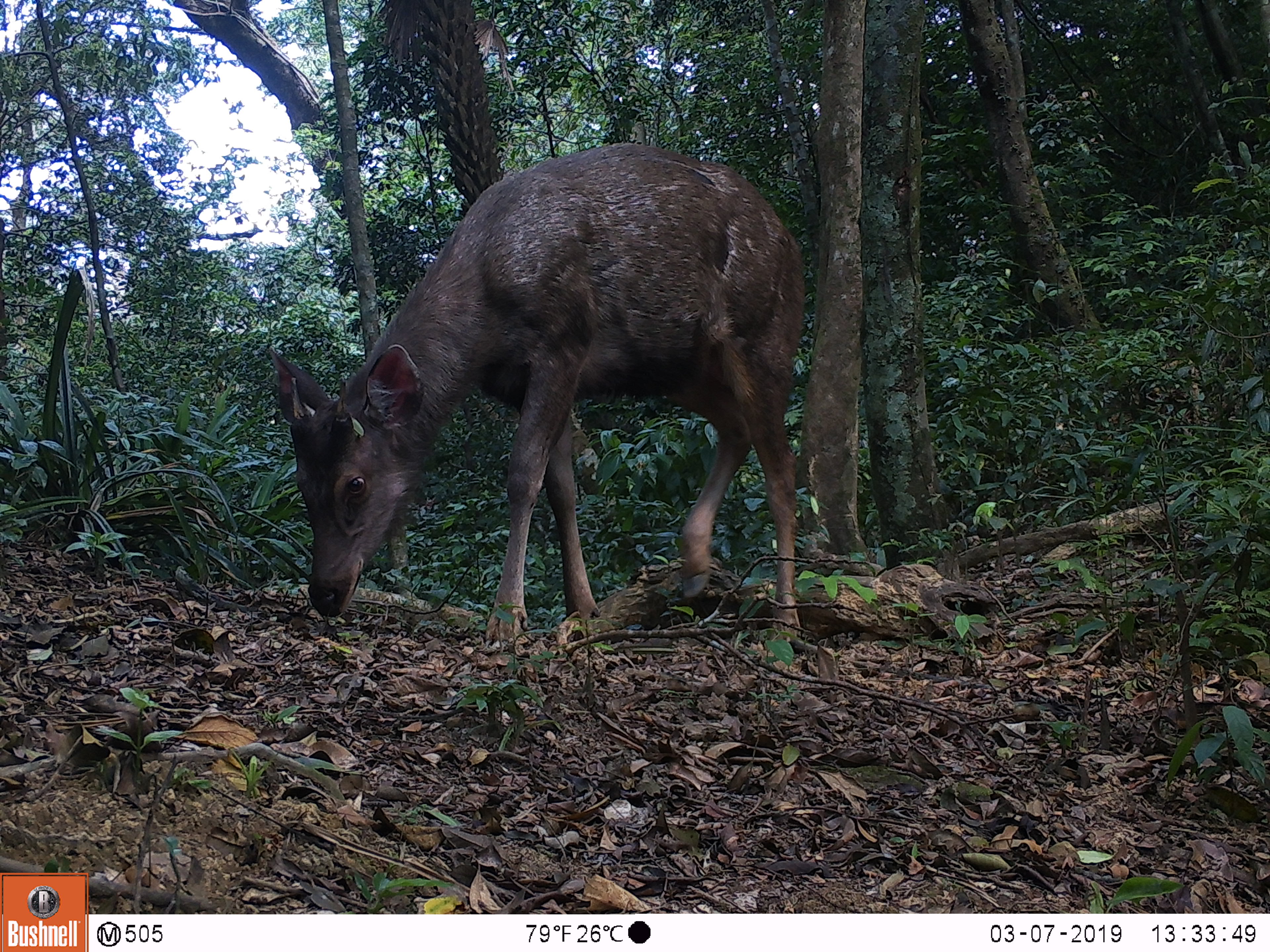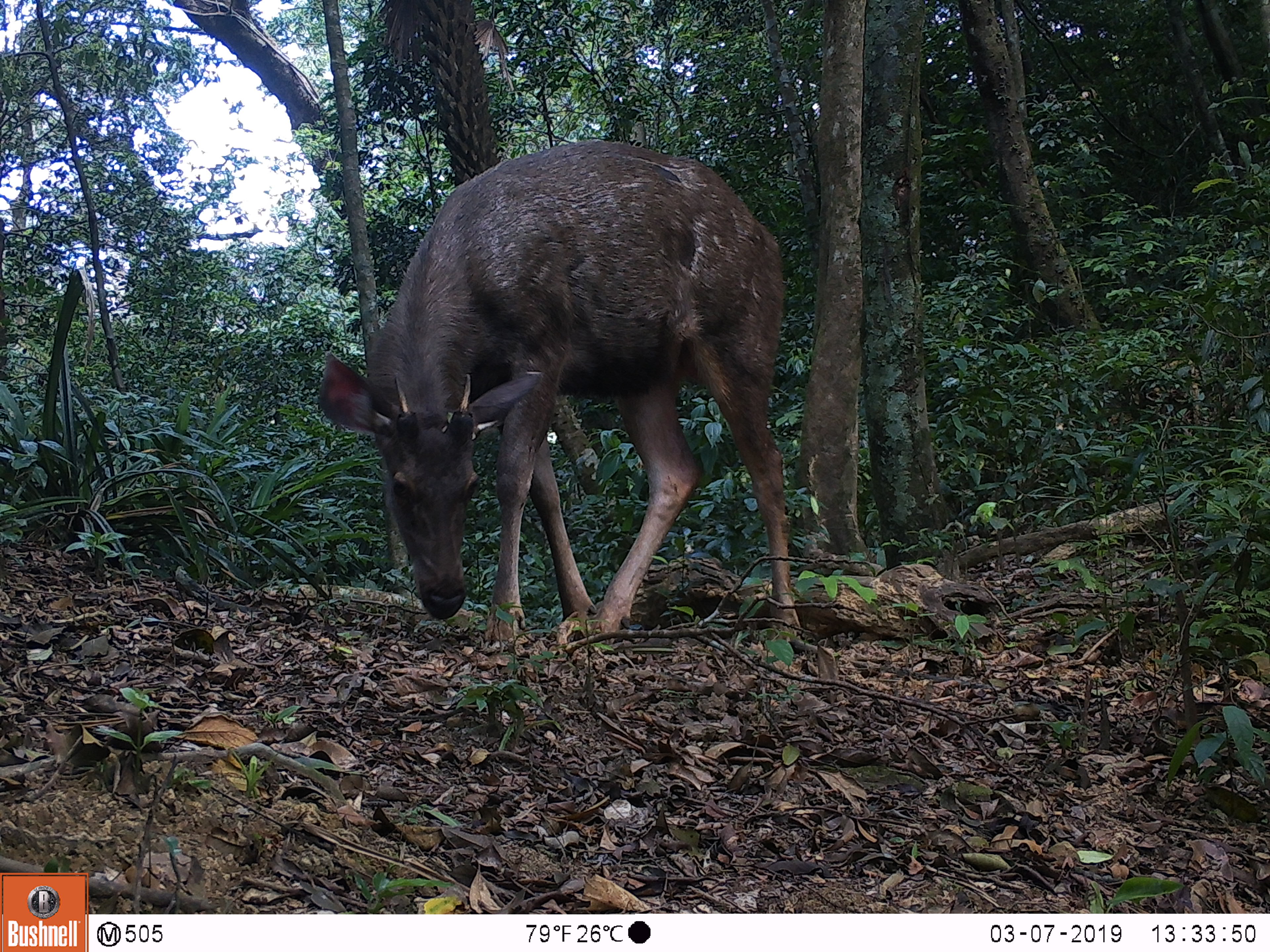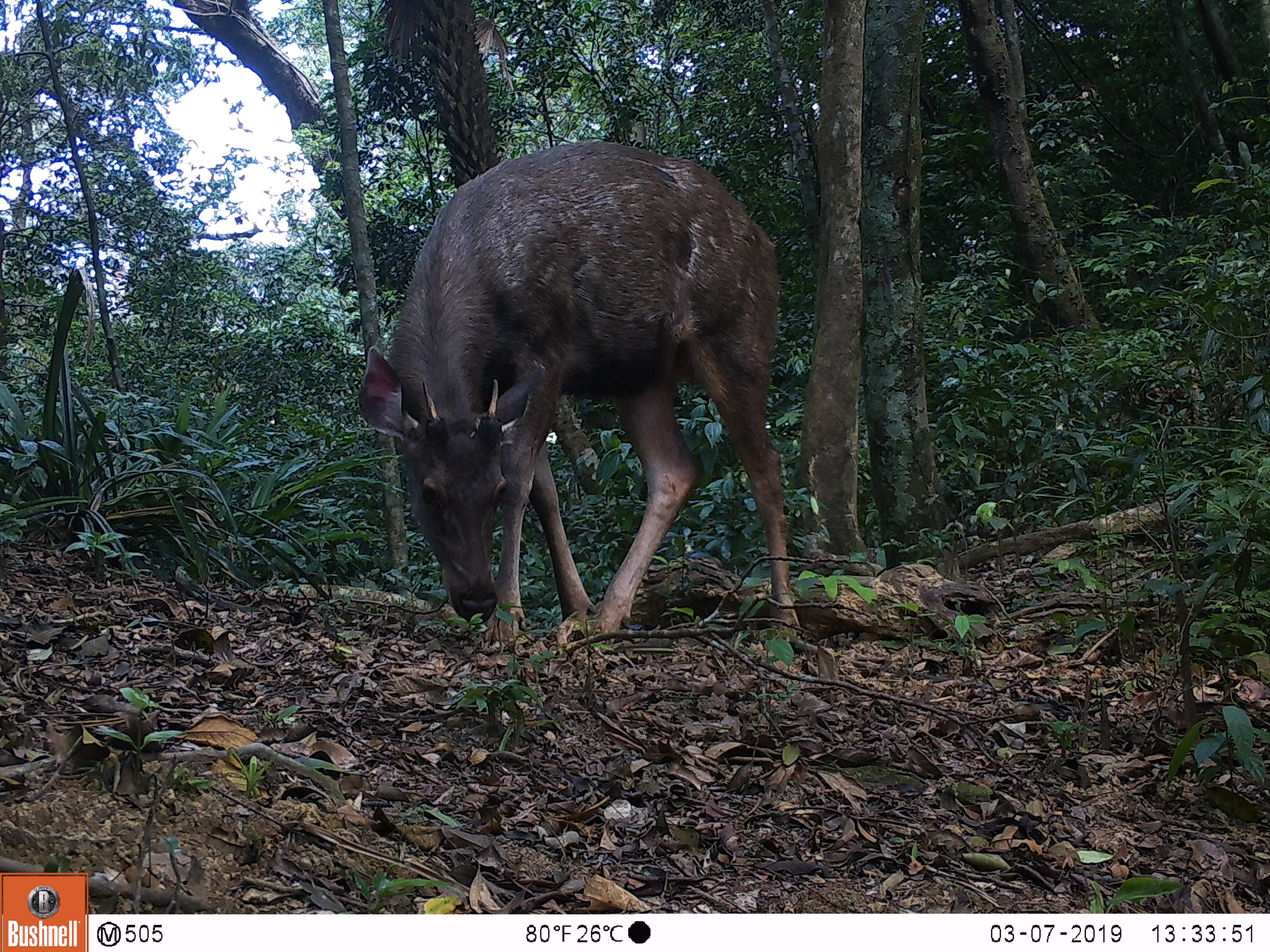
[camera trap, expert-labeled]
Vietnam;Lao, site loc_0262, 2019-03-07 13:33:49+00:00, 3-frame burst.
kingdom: Animalia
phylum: Chordata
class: Mammalia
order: Artiodactyla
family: Cervidae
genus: Rusa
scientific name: Rusa unicolor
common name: sambar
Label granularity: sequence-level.